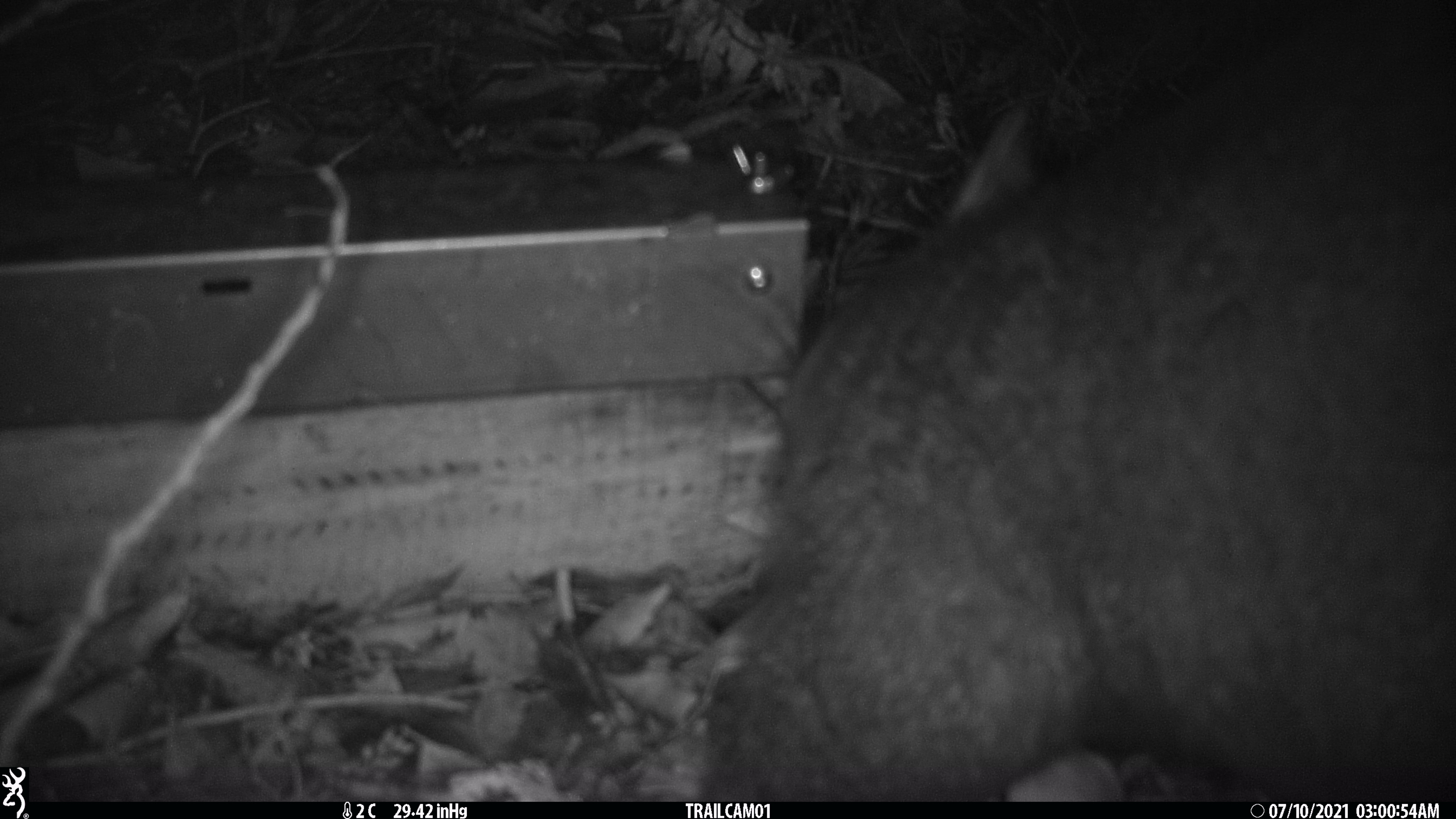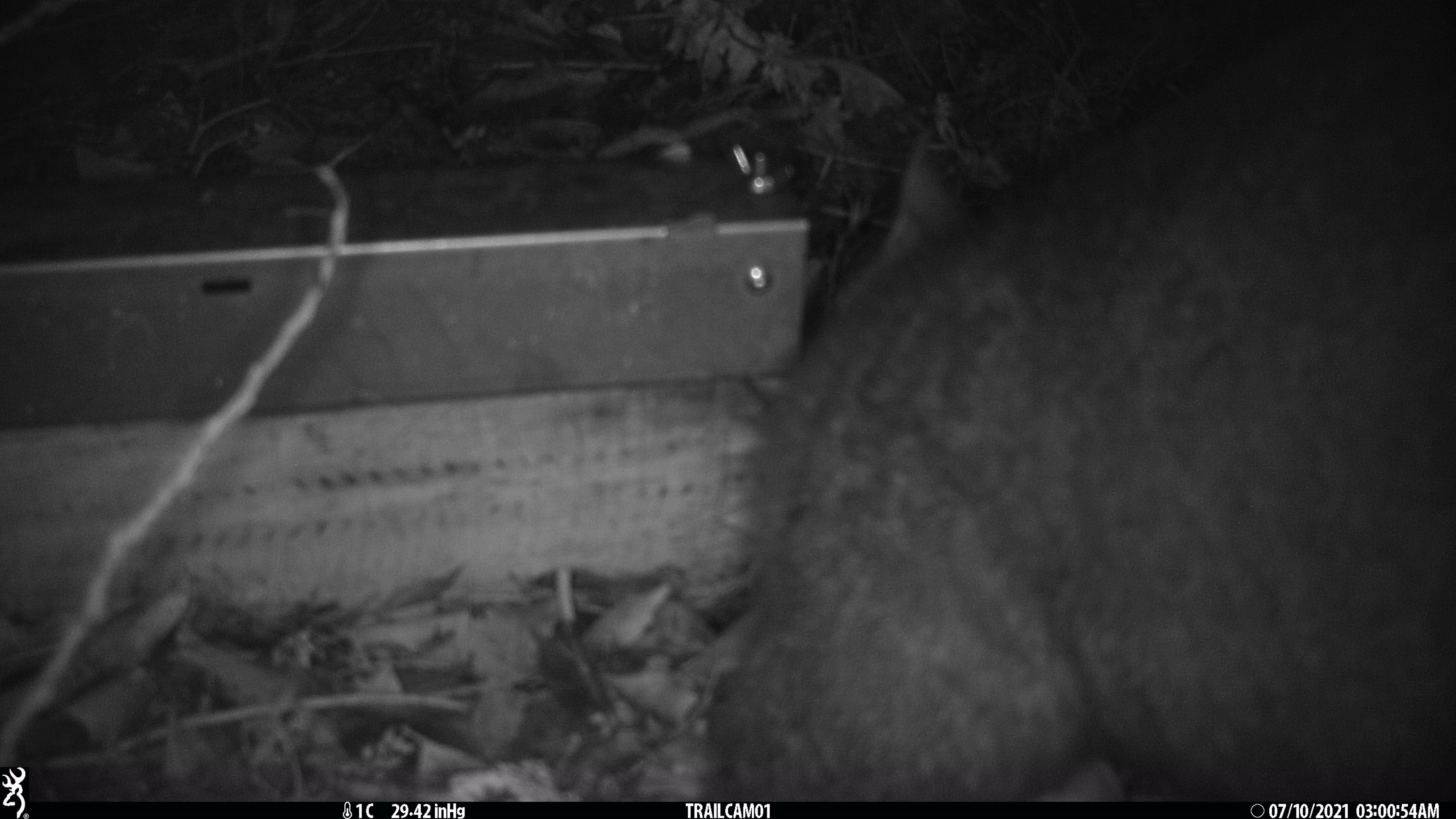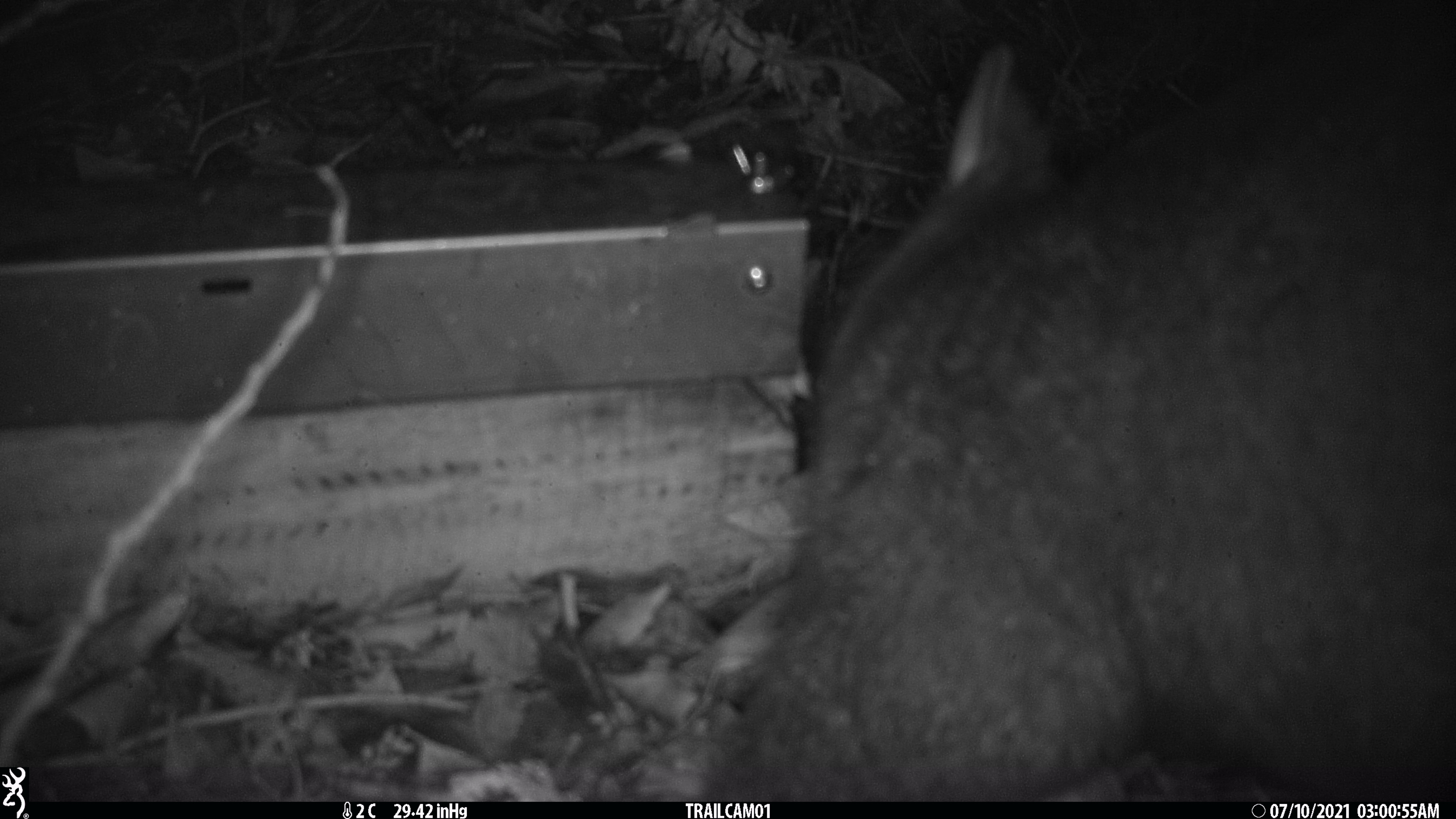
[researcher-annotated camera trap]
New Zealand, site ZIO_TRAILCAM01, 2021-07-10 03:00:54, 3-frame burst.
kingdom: Animalia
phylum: Chordata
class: Mammalia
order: Diprotodontia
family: Phalangeridae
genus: Trichosurus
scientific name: Trichosurus vulpecula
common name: common brushtail possum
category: possum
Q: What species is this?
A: Possum (common brushtail possum) (Trichosurus vulpecula).